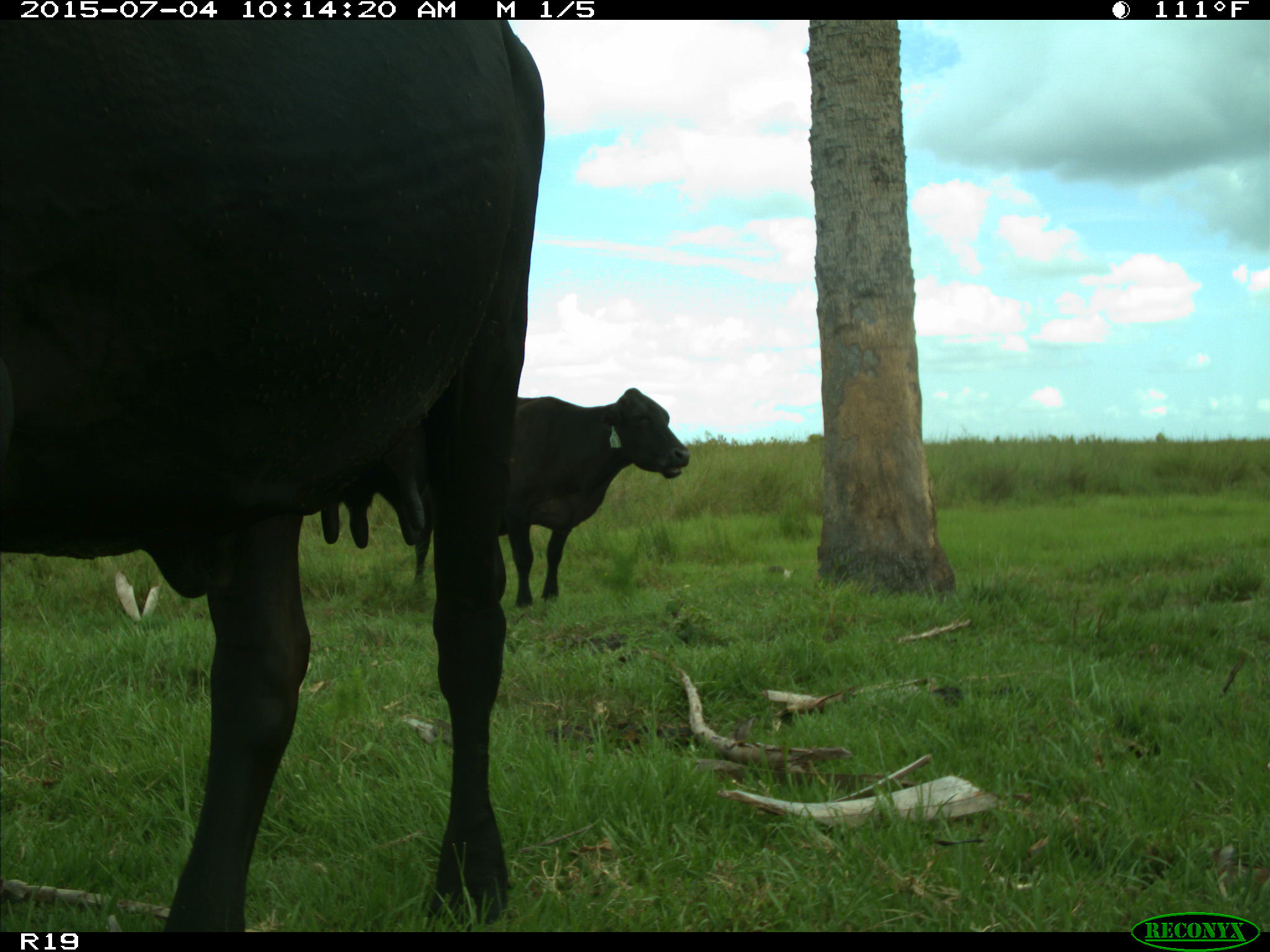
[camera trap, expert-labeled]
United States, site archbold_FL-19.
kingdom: Animalia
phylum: Chordata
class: Mammalia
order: Artiodactyla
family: Bovidae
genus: Bos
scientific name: Bos taurus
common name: domestic cow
Bos taurus (domestic cow).